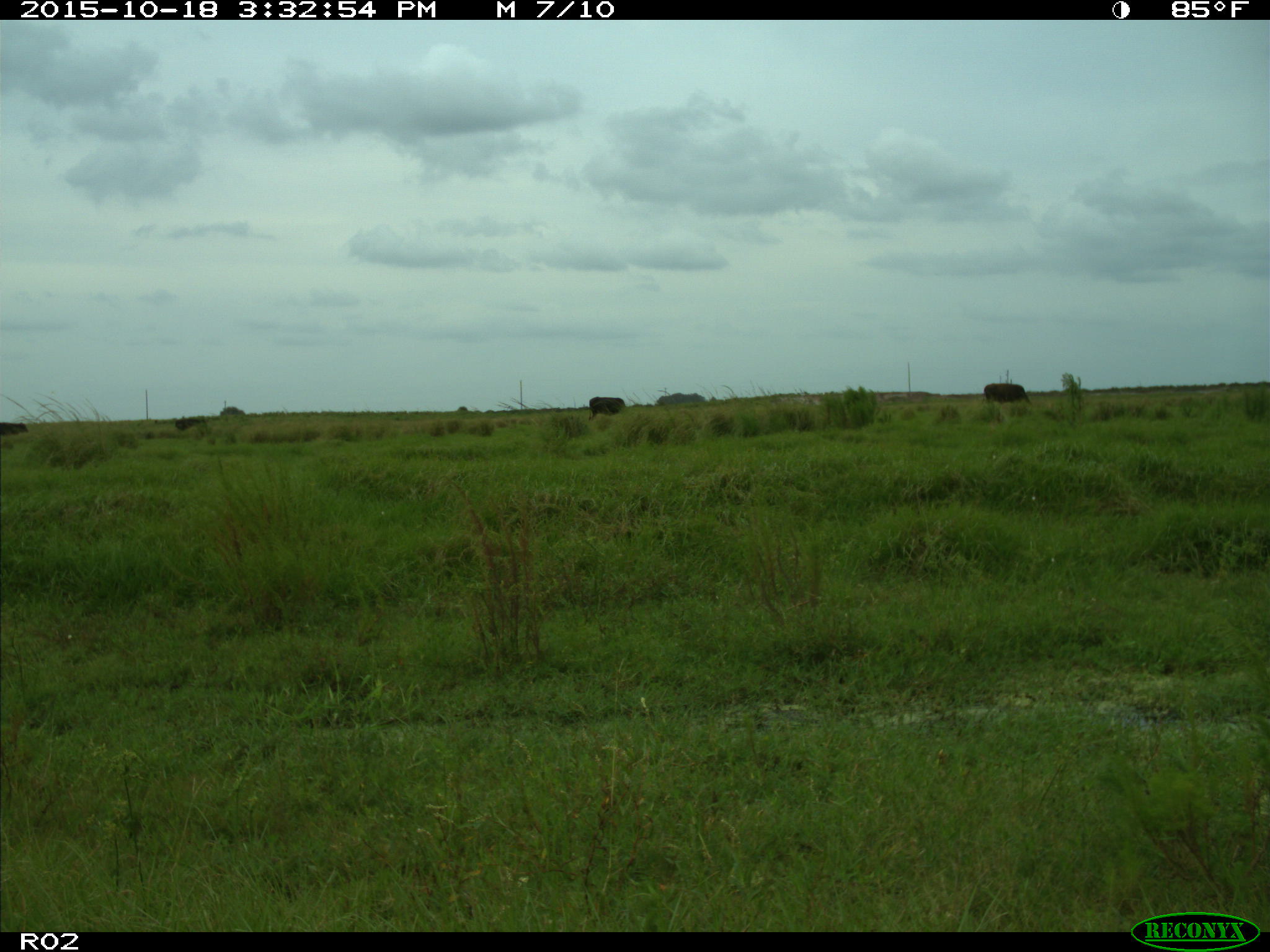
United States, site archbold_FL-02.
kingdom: Animalia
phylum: Chordata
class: Mammalia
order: Artiodactyla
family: Bovidae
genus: Bos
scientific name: Bos taurus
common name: domestic cow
Bos taurus (domestic cow).